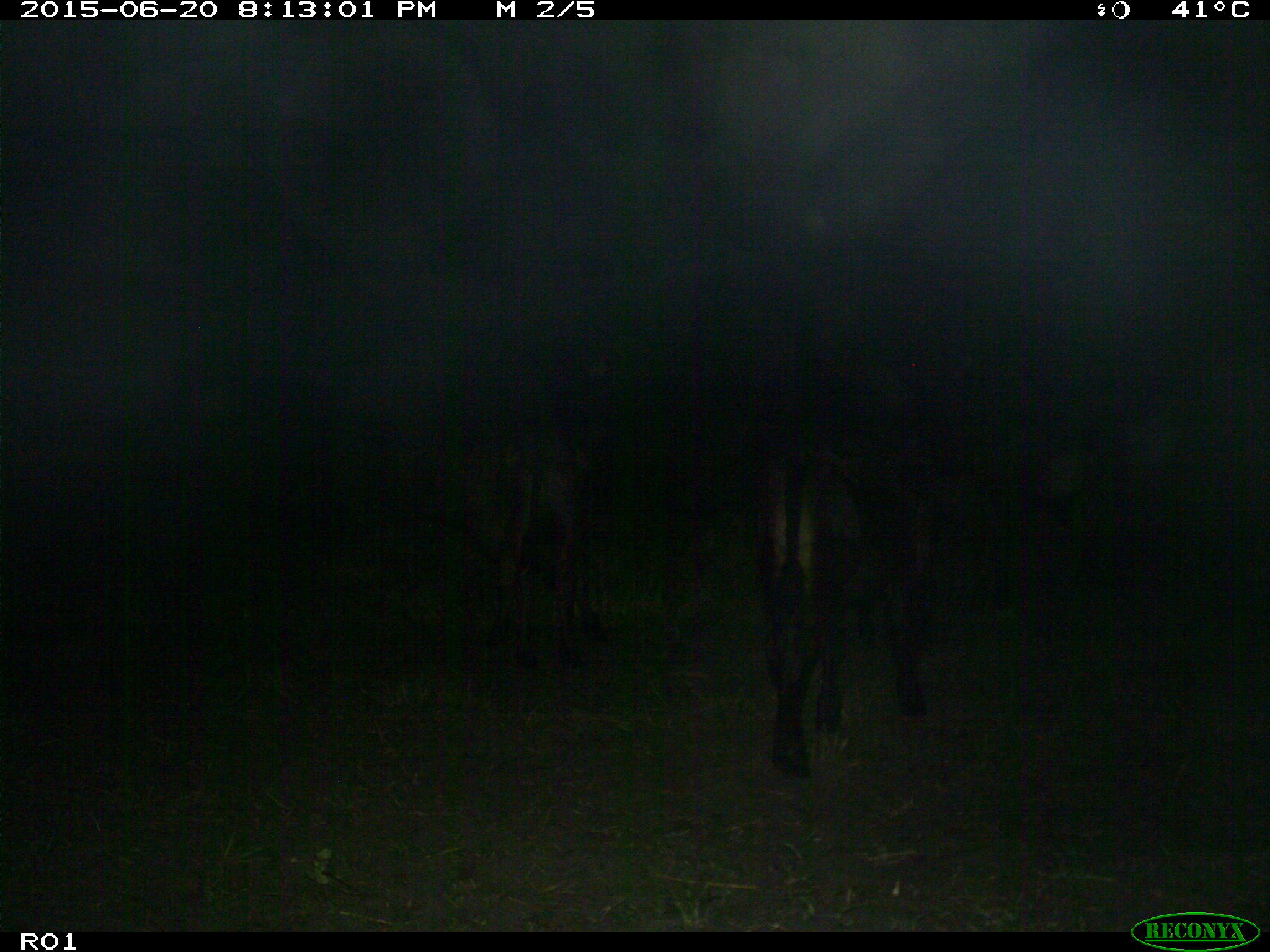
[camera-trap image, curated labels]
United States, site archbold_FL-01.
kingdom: Animalia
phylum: Chordata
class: Mammalia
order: Artiodactyla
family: Bovidae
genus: Bos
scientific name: Bos taurus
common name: domestic cow